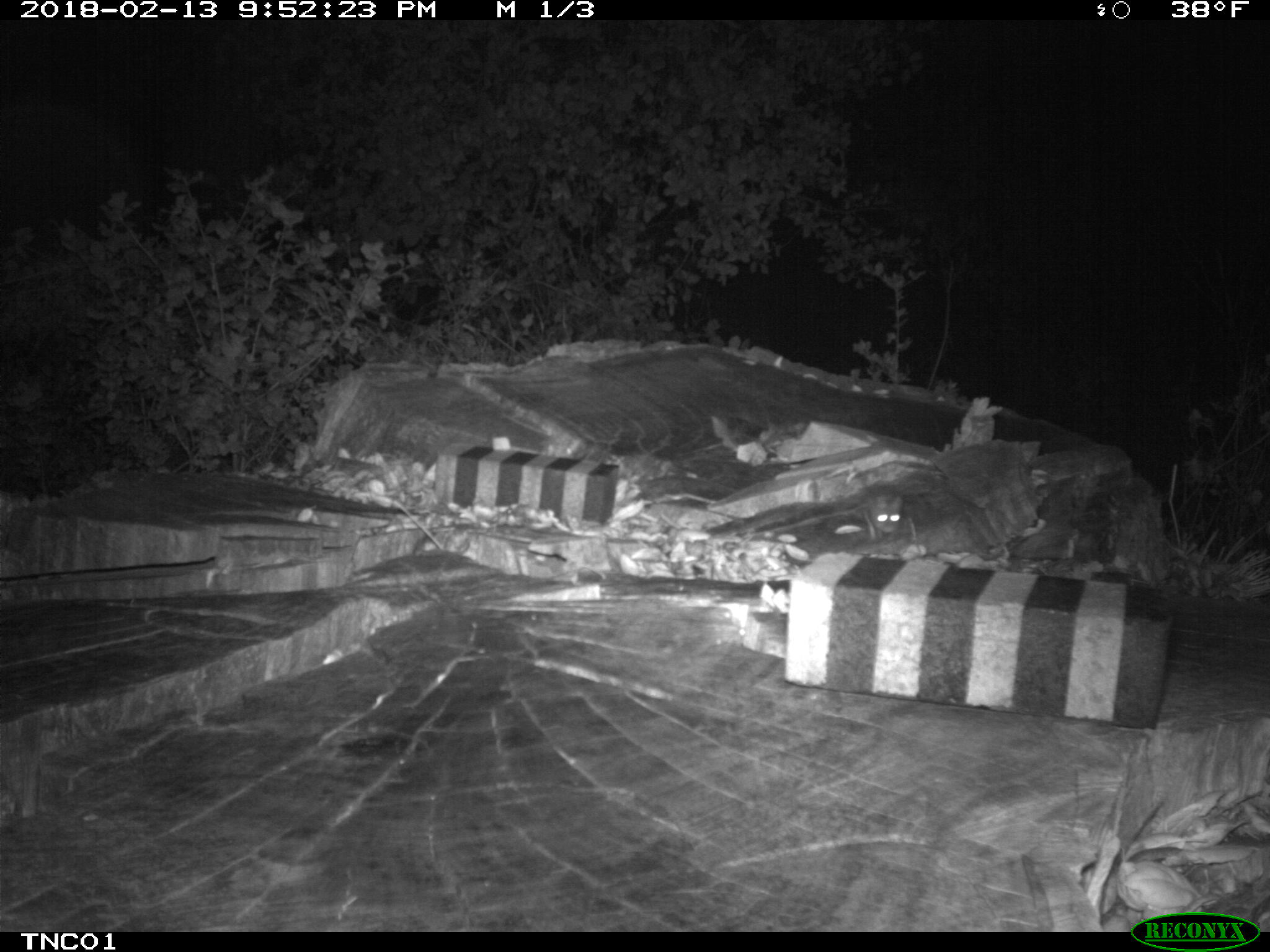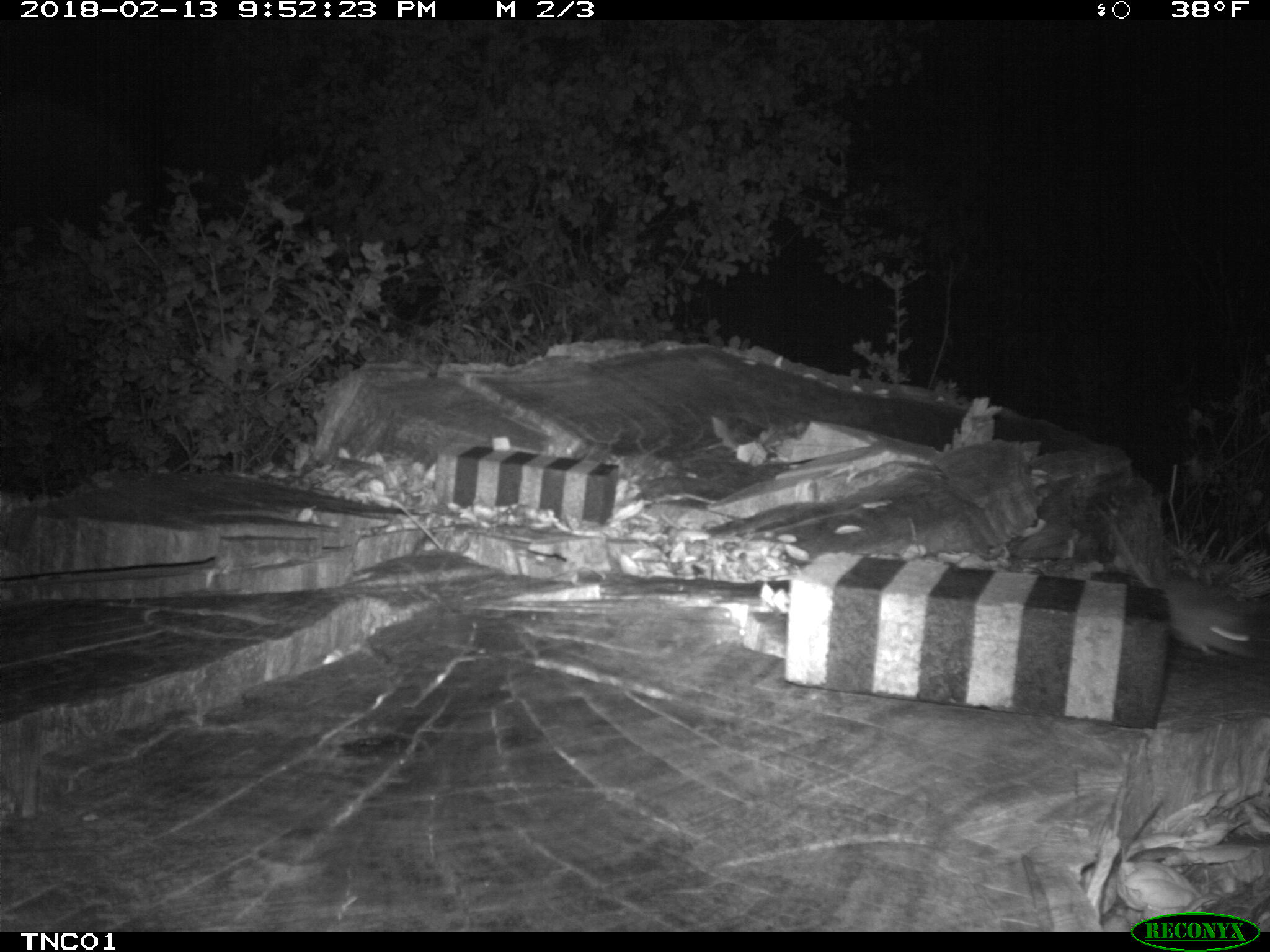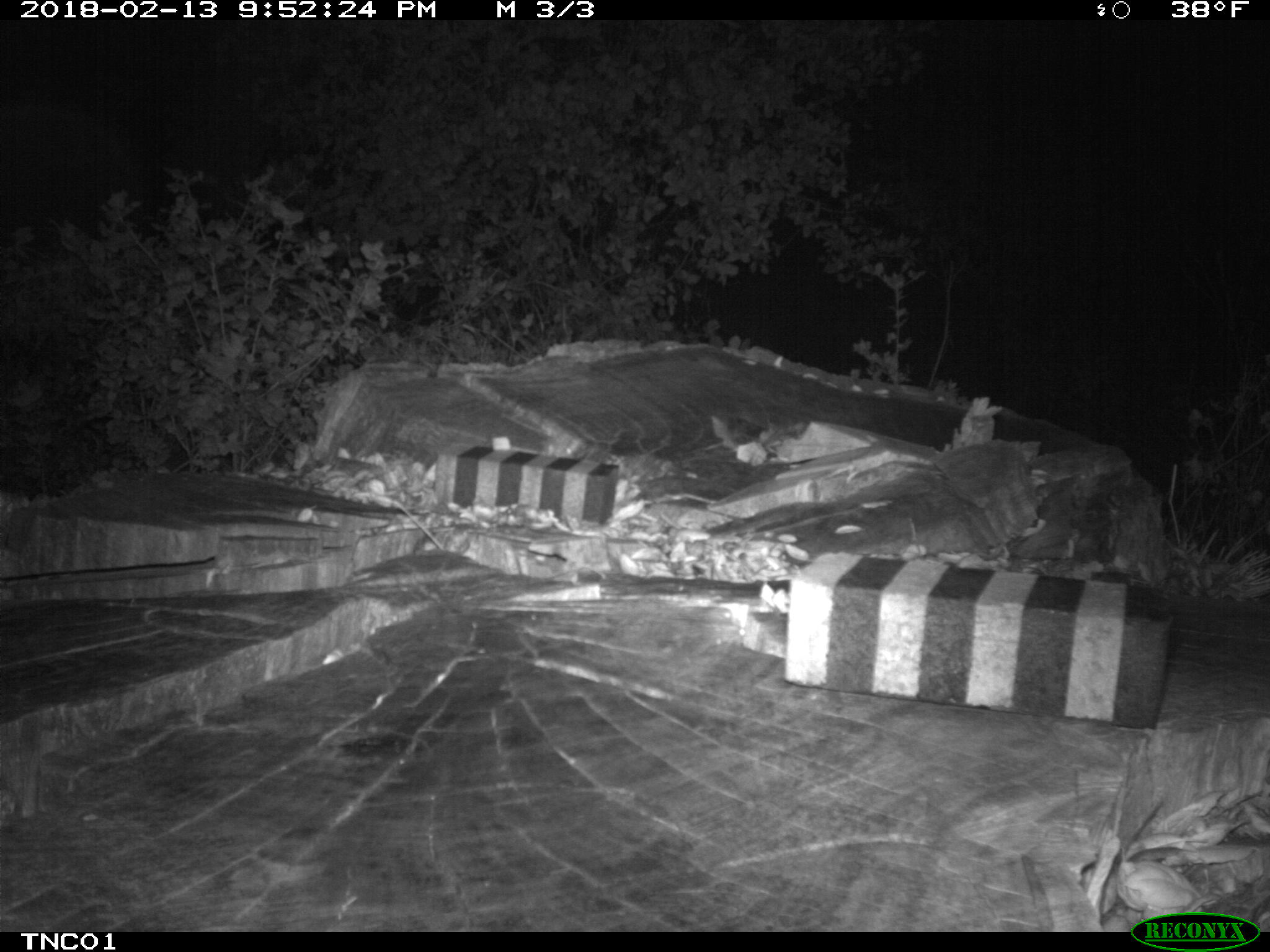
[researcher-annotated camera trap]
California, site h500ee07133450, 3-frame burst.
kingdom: Animalia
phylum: Chordata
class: Mammalia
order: Rodentia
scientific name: Rodentia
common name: rodent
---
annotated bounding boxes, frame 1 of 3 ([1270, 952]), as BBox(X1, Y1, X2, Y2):
rodent: BBox(823, 483, 904, 542)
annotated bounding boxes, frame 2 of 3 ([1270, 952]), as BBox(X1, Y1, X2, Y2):
rodent: BBox(1105, 521, 1256, 659)